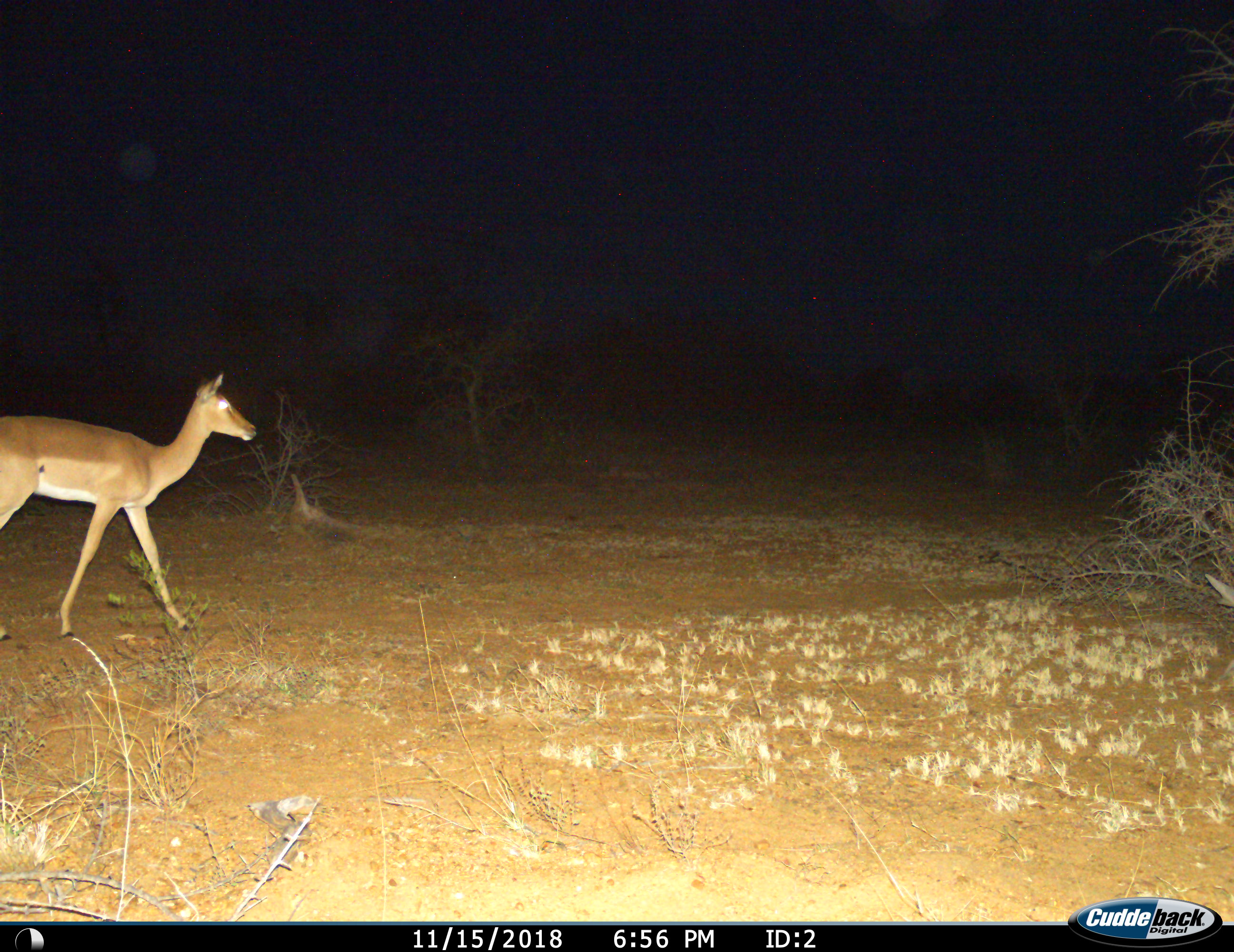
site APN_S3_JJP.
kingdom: Animalia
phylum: Chordata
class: Mammalia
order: Artiodactyla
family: Bovidae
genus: Aepyceros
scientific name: Aepyceros melampus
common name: impala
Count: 1.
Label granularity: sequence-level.